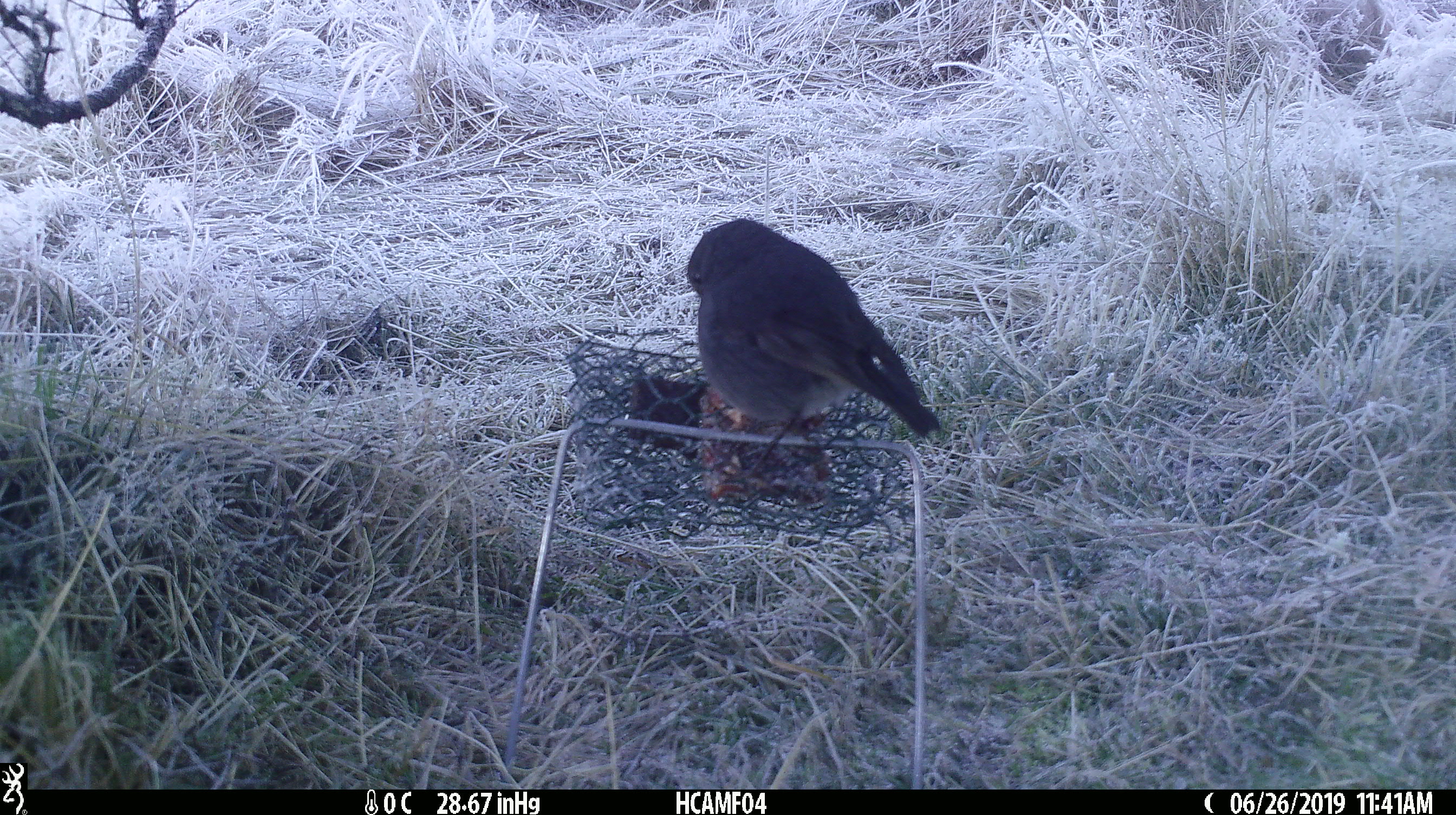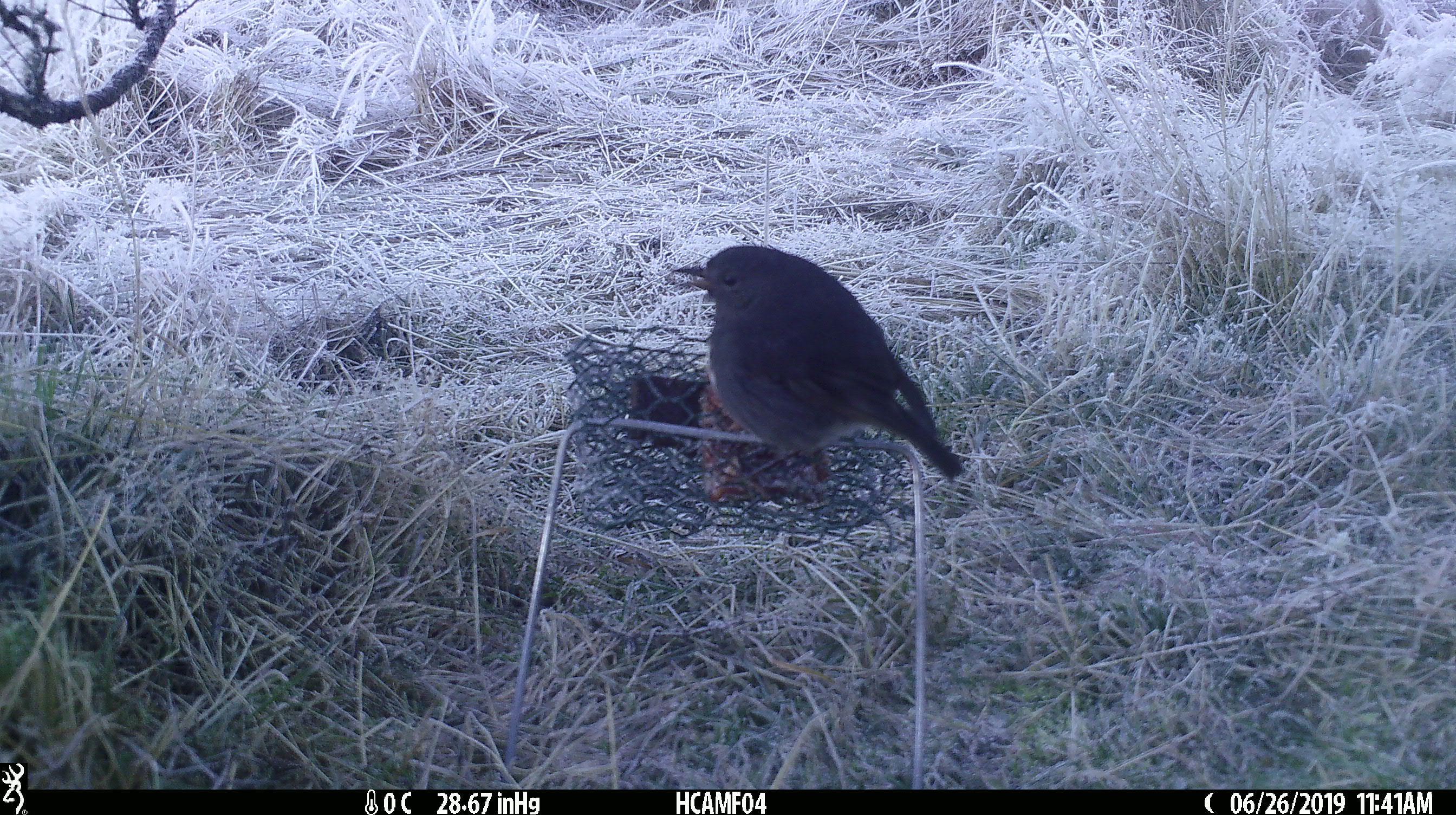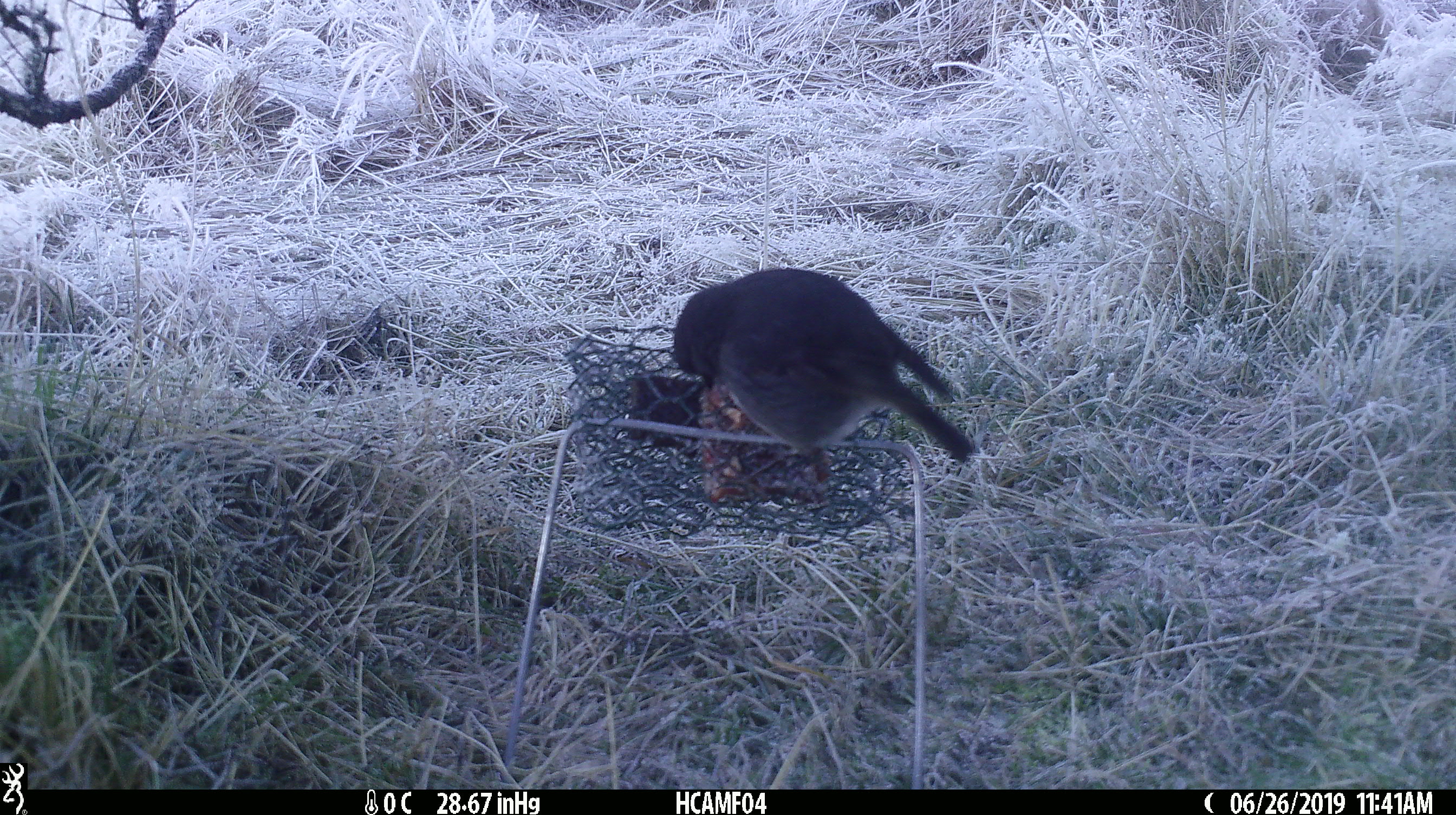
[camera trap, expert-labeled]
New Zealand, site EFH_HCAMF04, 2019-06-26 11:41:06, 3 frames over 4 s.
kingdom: Animalia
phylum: Chordata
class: Aves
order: Passeriformes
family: Petroicidae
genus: Petroica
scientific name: Petroica australis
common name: new zealand robin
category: robin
Robin (new zealand robin) (Petroica australis).